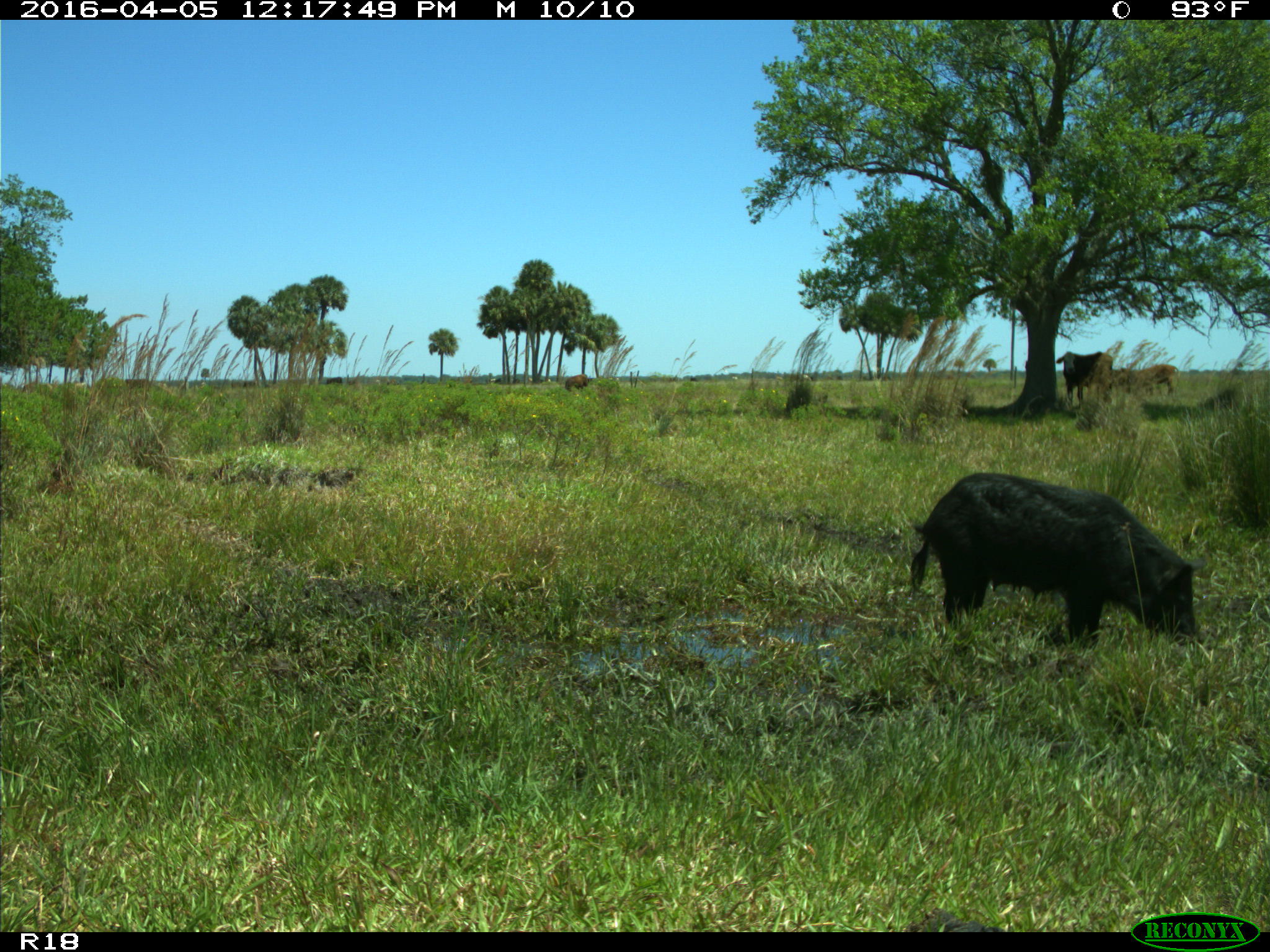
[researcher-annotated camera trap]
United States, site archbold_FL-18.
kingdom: Animalia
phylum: Chordata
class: Mammalia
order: Artiodactyla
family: Suidae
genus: Sus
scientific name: Sus scrofa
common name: wild boar